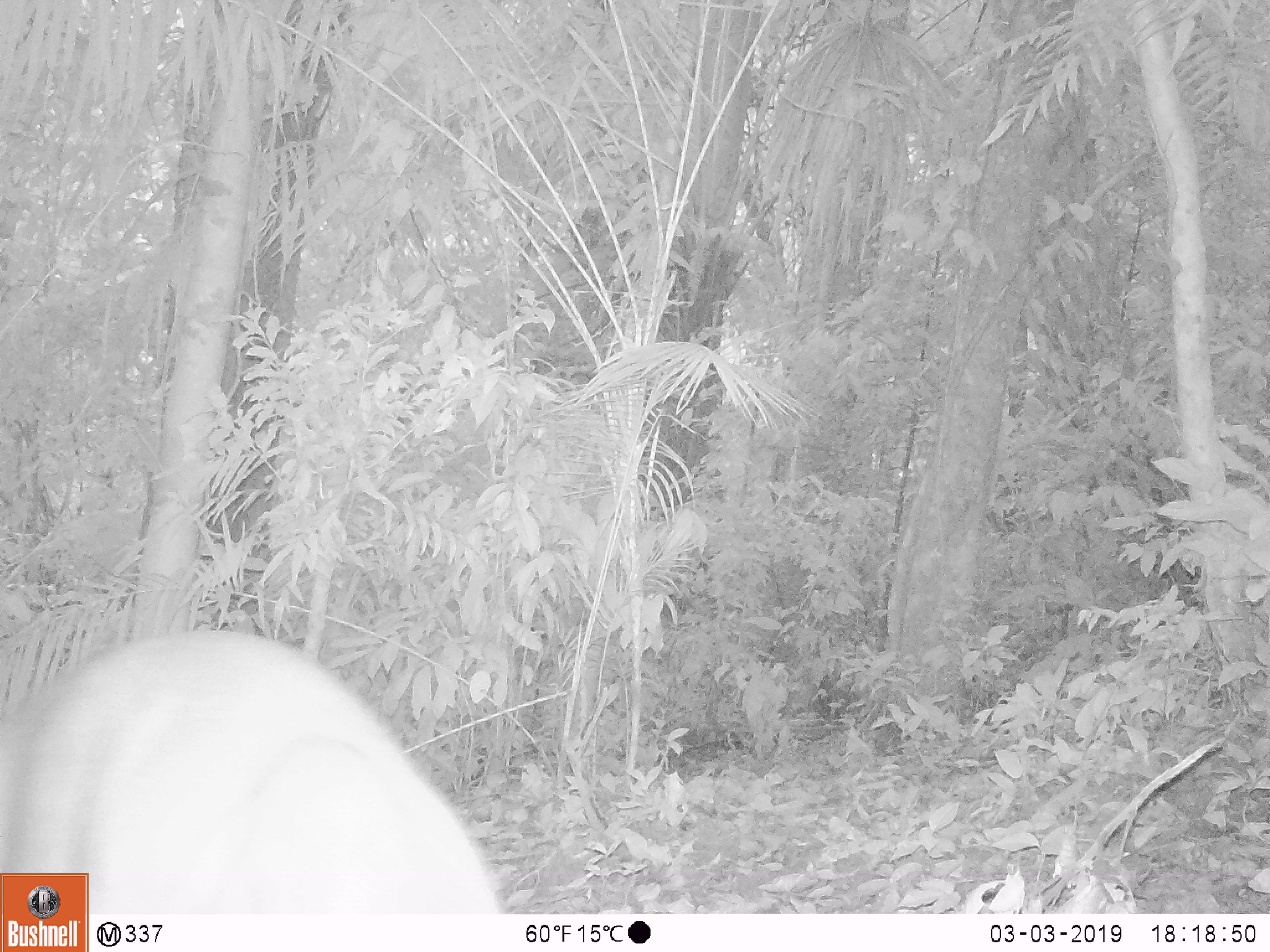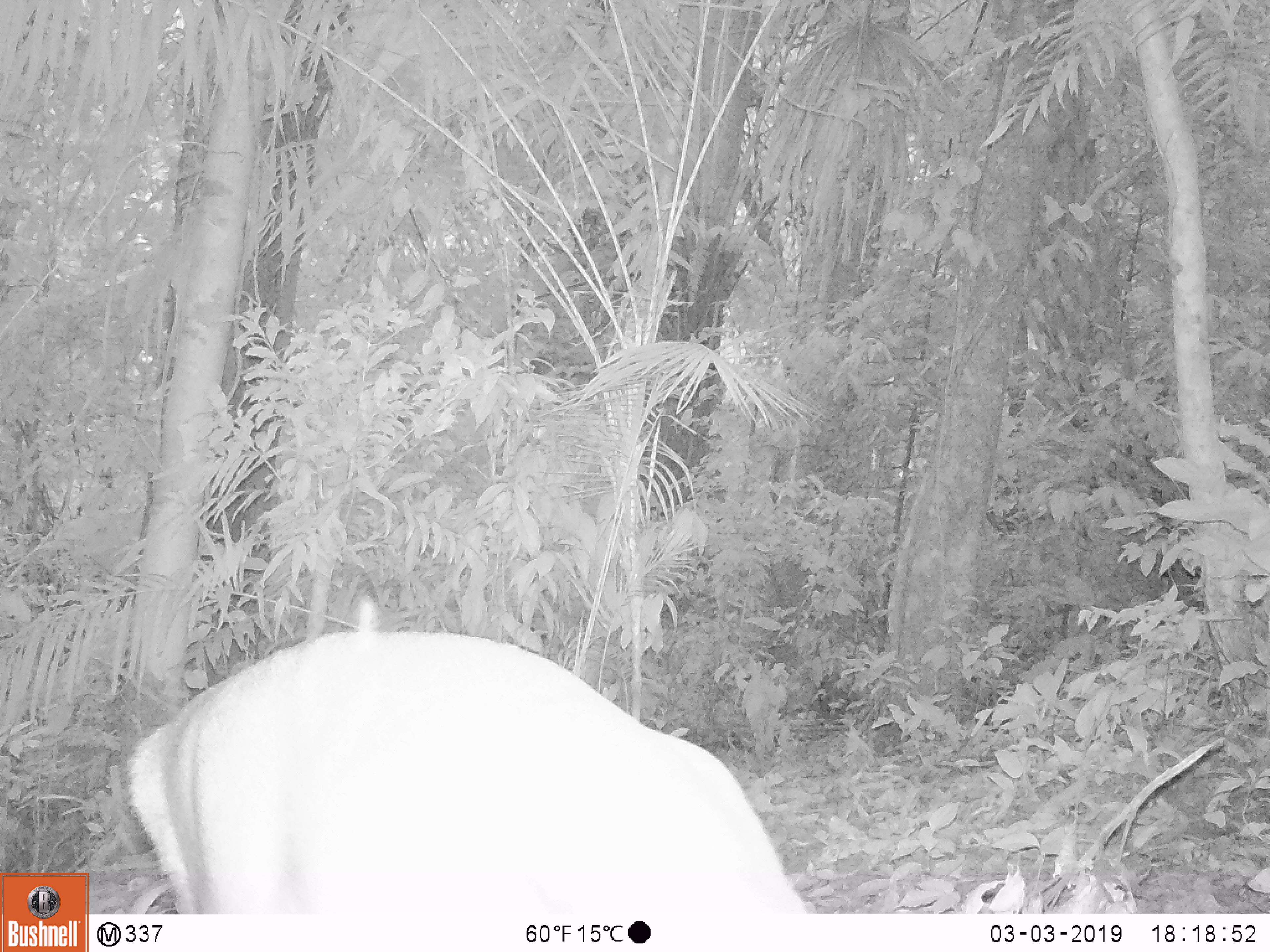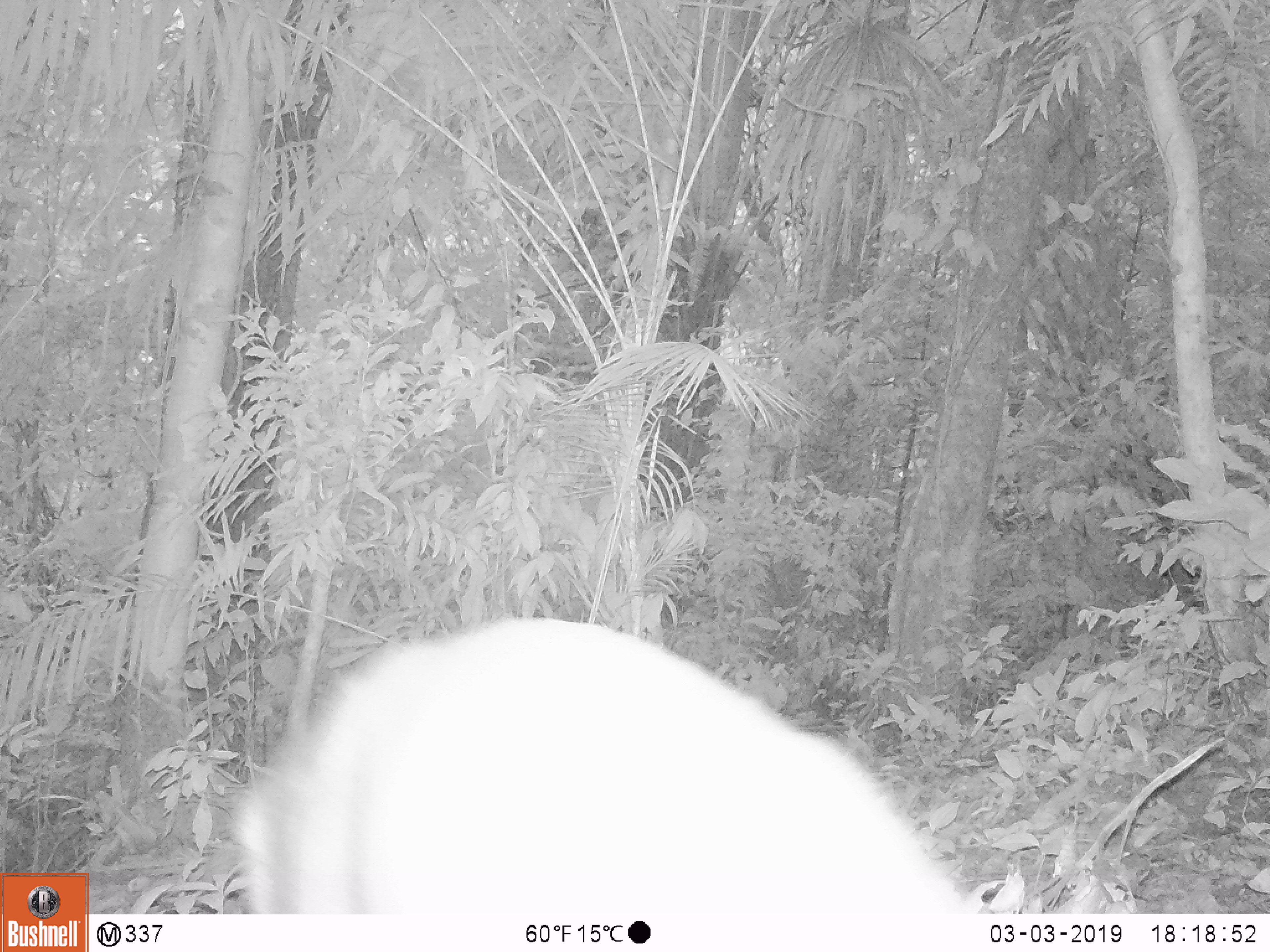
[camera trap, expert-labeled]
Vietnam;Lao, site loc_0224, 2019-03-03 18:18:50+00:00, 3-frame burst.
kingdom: Animalia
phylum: Chordata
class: Mammalia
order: Artiodactyla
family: Cervidae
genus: Muntiacus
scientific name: Muntiacus vuquangensis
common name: large-antlered muntjac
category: large antlered muntjac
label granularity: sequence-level